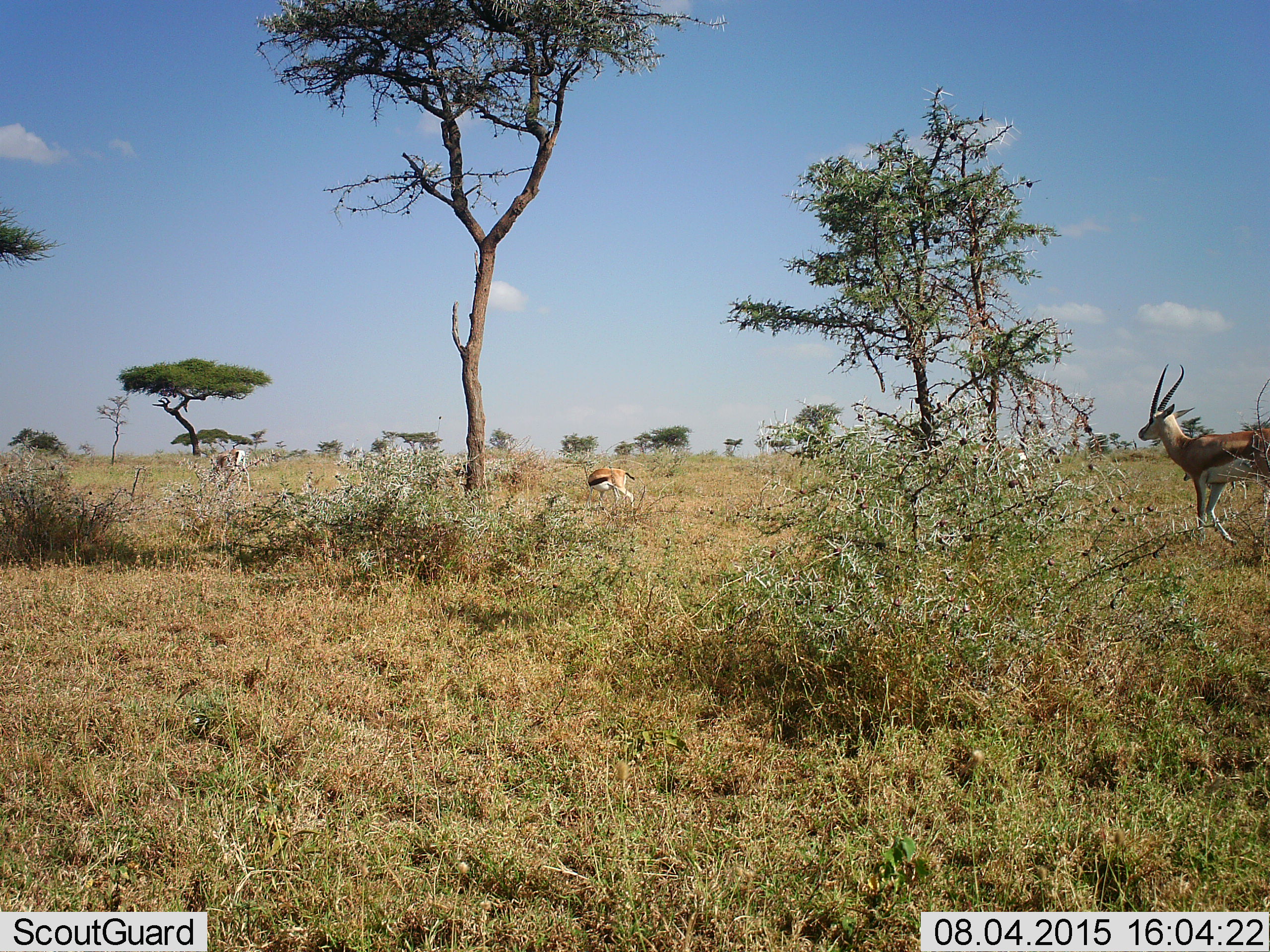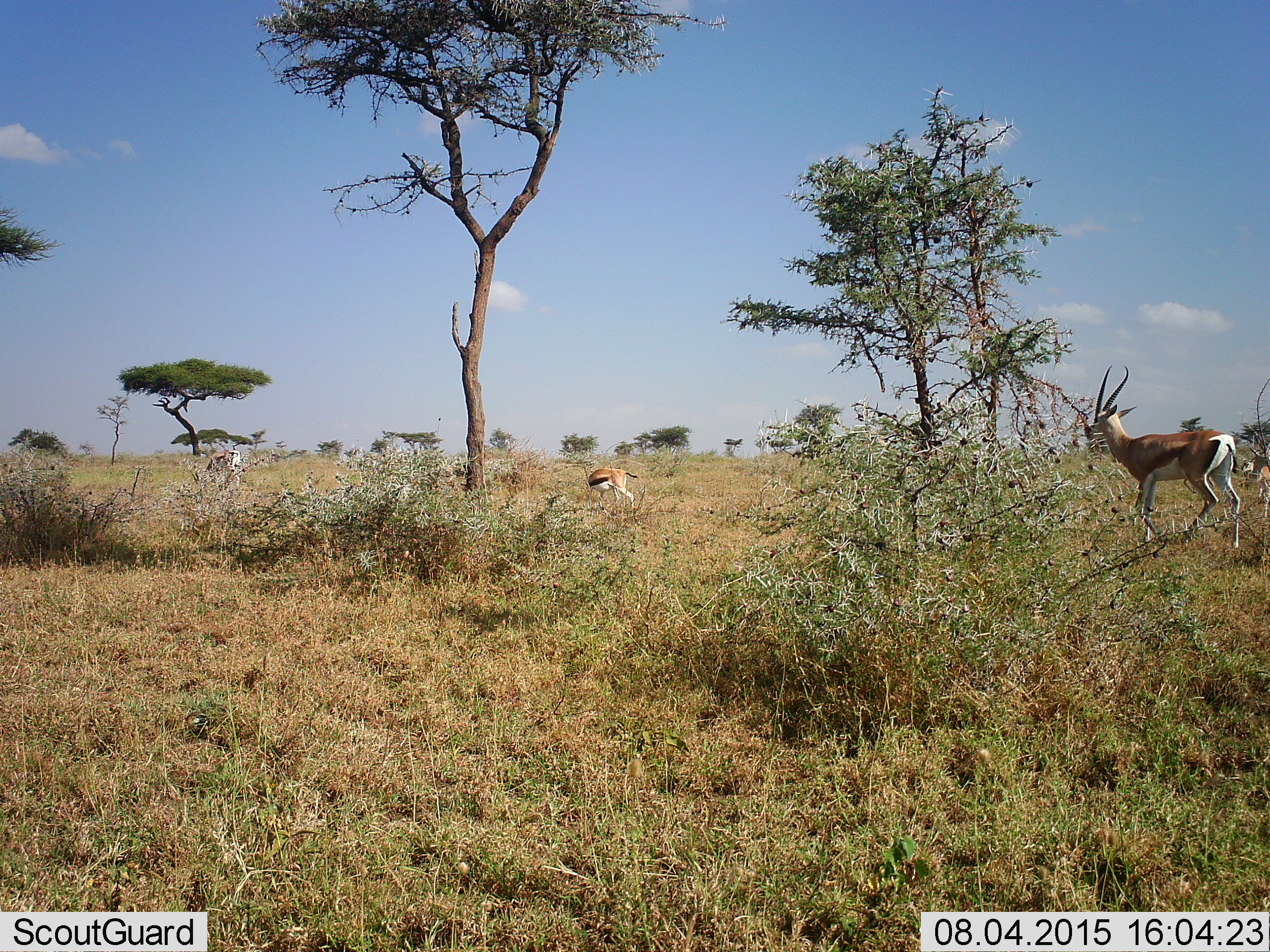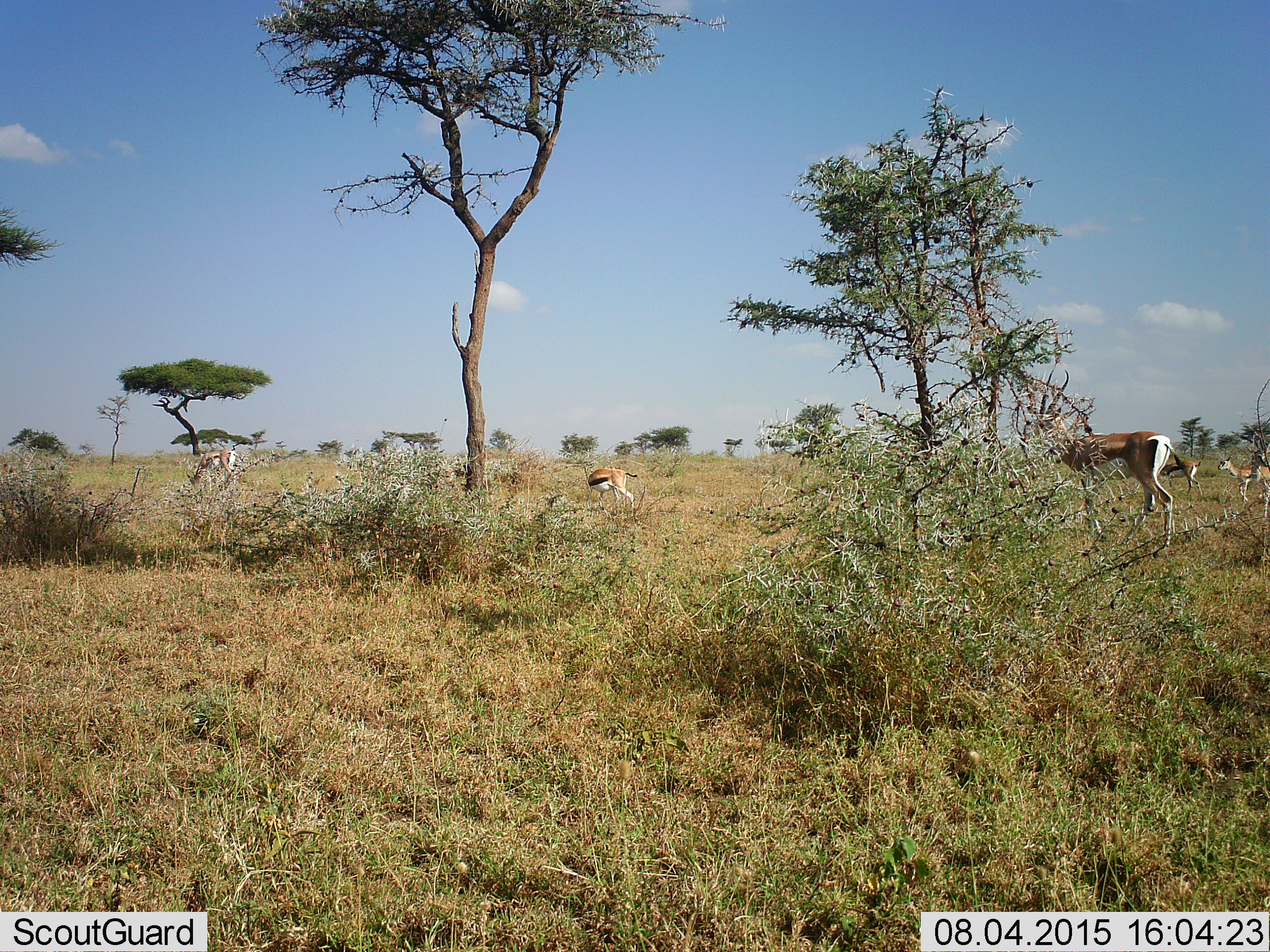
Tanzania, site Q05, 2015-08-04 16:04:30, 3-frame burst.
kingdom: Animalia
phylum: Chordata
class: Mammalia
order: Artiodactyla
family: Bovidae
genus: Eudorcas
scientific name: Eudorcas thomsonii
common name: thomson's gazelle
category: gazellethomsons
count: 3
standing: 56%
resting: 0%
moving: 78%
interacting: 0%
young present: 11%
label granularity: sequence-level